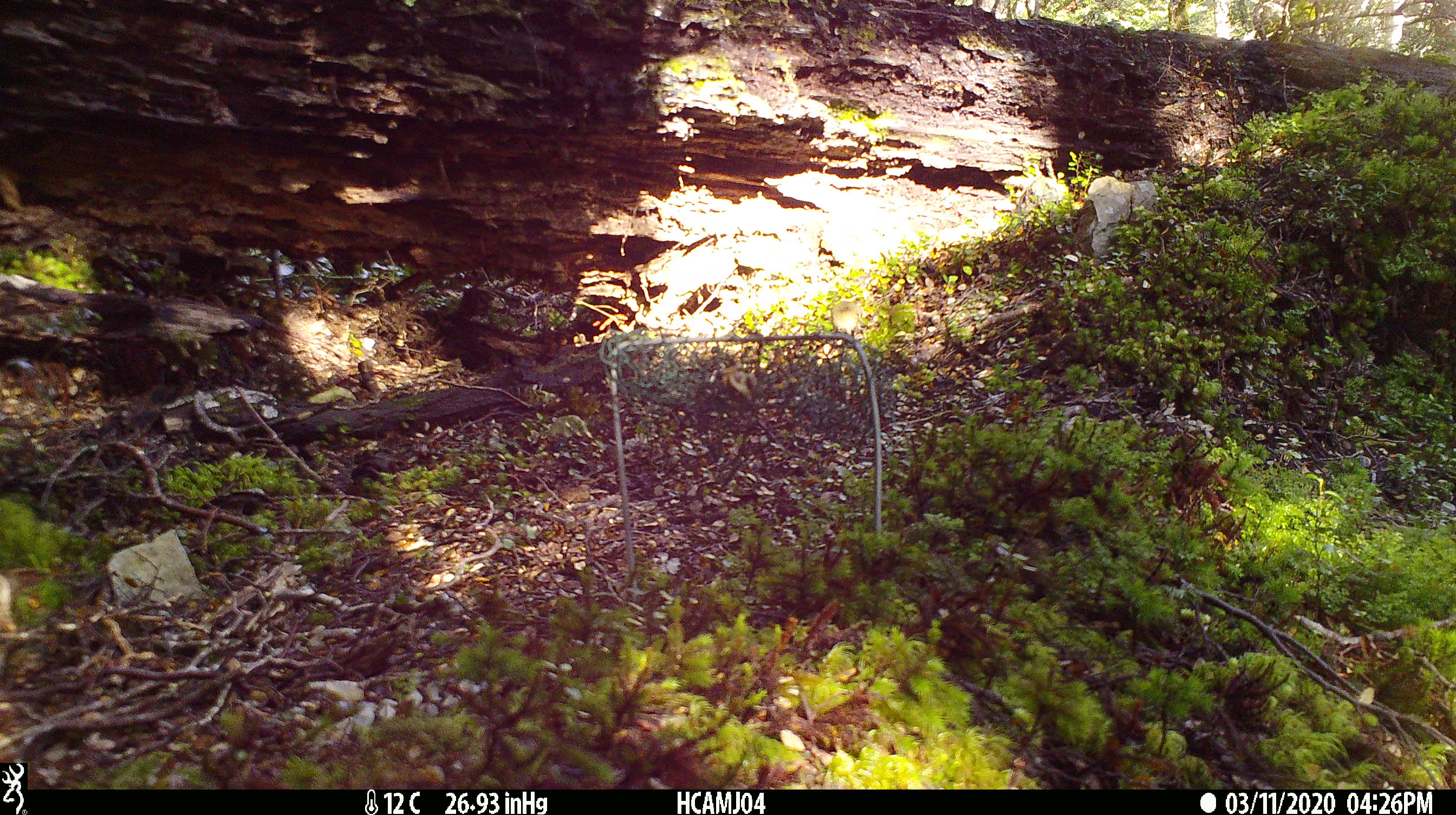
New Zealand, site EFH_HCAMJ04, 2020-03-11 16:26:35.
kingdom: Animalia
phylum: Chordata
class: Mammalia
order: Rodentia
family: Muridae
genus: Mus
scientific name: Mus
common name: mouse